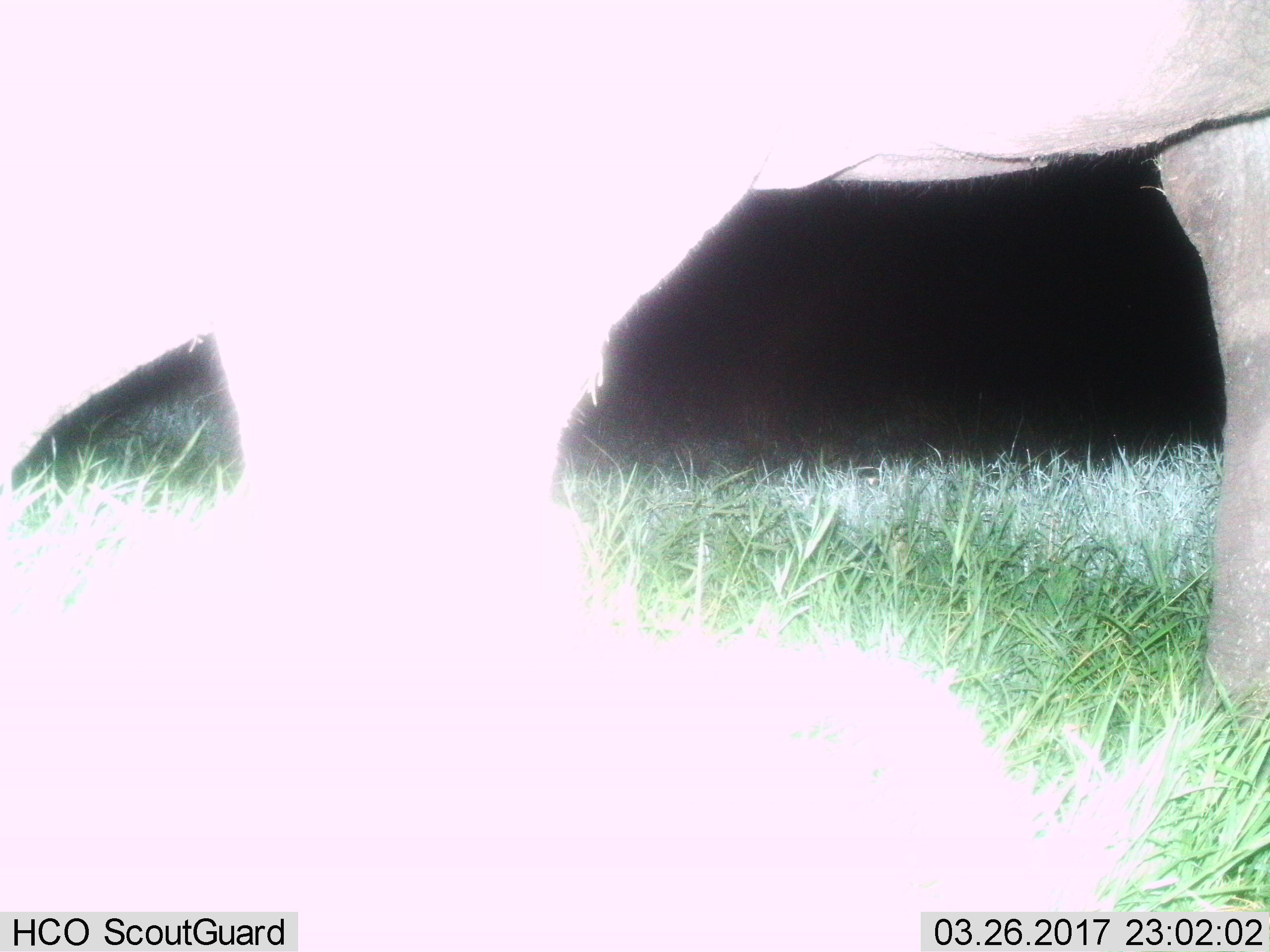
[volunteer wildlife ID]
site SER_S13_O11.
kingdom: Animalia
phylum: Chordata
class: Mammalia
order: Proboscidea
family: Elephantidae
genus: Loxodonta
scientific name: Loxodonta africana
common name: african bush elephant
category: elephant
Elephant (african bush elephant) (Loxodonta africana), count 1. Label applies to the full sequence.